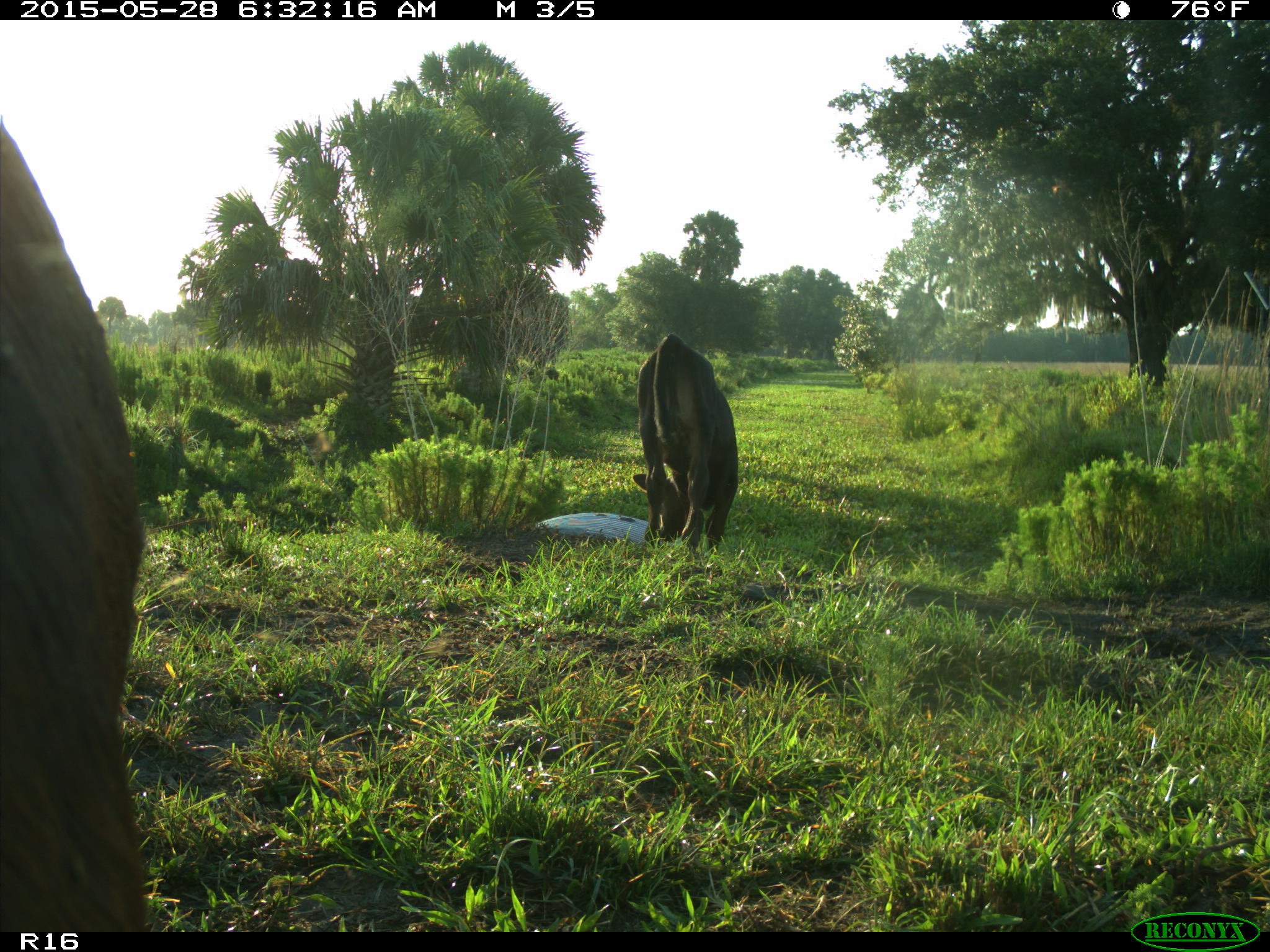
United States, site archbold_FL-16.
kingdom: Animalia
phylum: Chordata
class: Mammalia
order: Artiodactyla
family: Bovidae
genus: Bos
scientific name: Bos taurus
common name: domestic cow